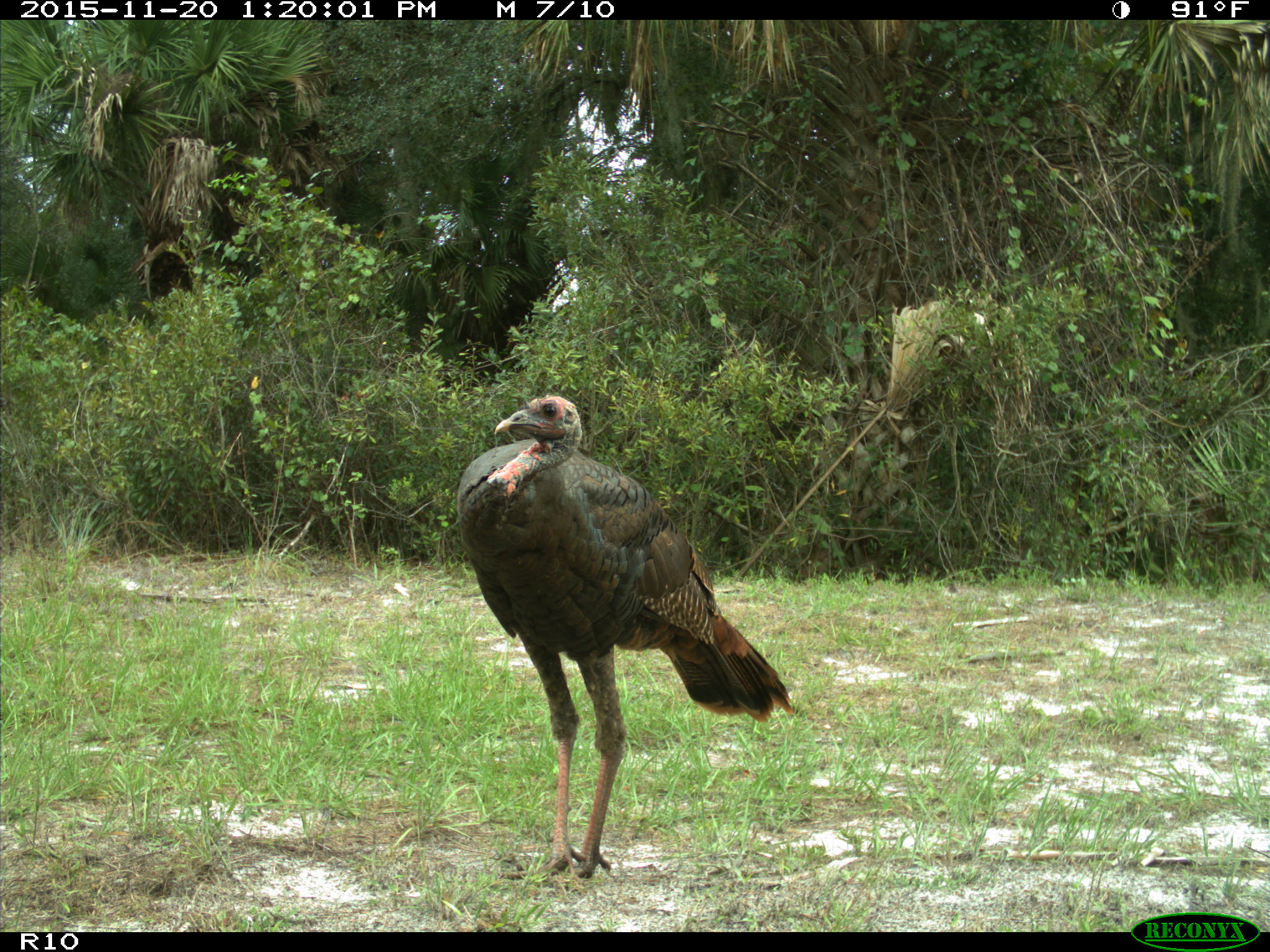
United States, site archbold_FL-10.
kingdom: Animalia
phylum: Chordata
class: Aves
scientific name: Aves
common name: birds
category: unidentified bird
Unidentified bird (birds) (Aves).